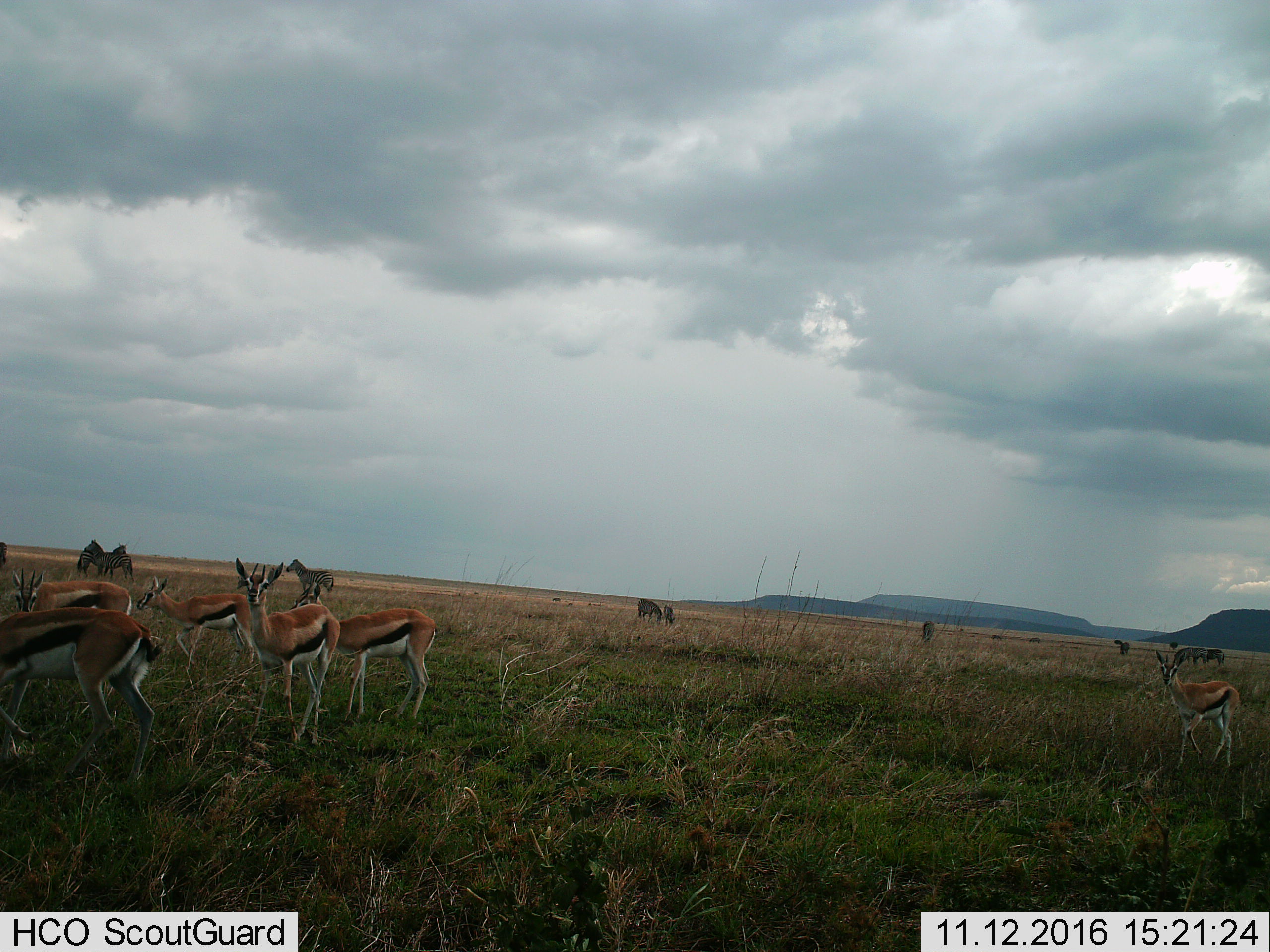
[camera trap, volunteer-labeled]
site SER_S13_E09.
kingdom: Animalia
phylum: Chordata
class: Mammalia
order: Artiodactyla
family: Bovidae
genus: Eudorcas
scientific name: Eudorcas thomsonii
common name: thomson's gazelle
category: gazellethomsons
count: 6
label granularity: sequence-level